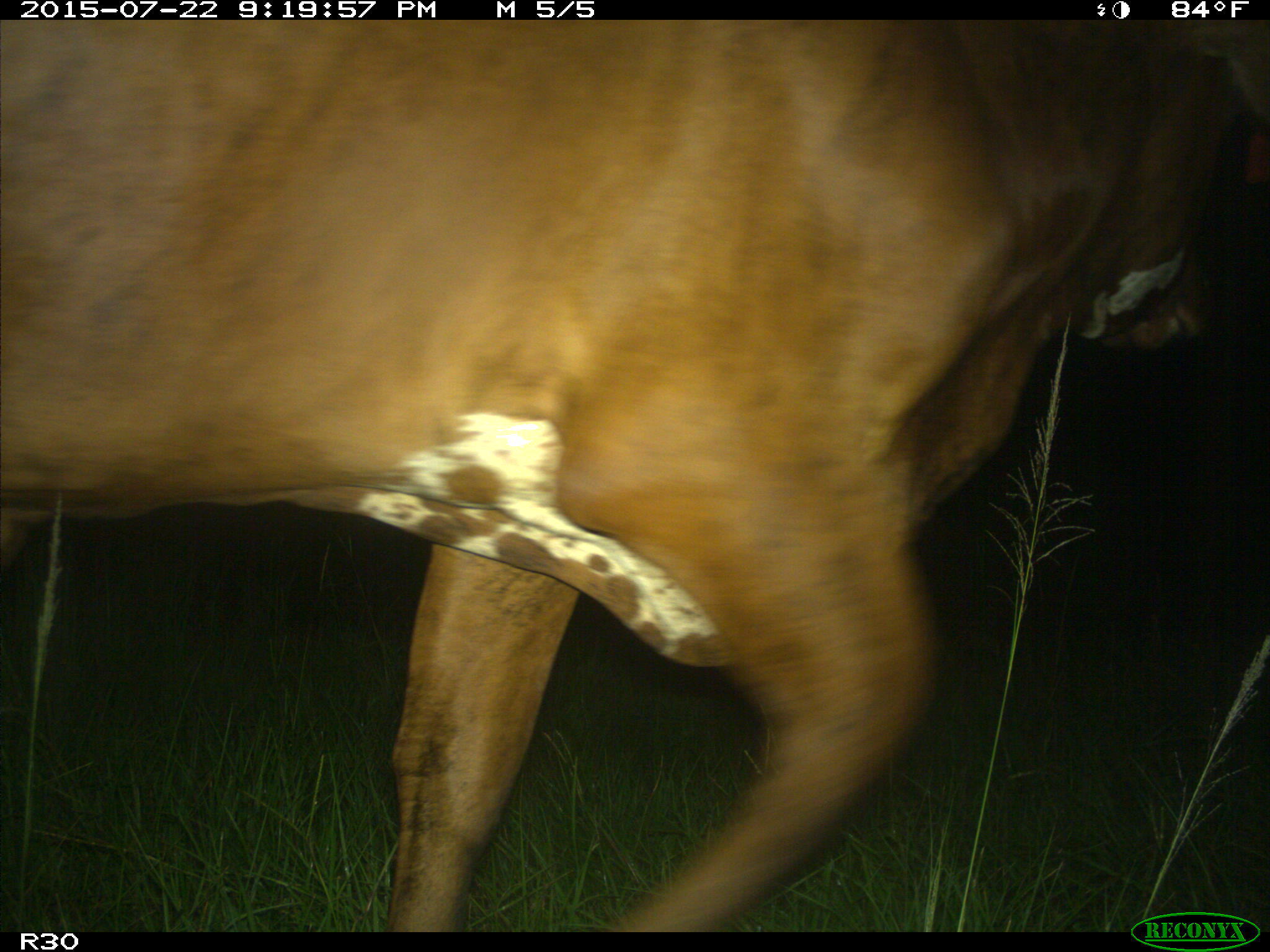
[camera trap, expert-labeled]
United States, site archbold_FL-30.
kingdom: Animalia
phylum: Chordata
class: Mammalia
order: Artiodactyla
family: Bovidae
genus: Bos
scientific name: Bos taurus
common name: domestic cow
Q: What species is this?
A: Bos taurus (domestic cow).